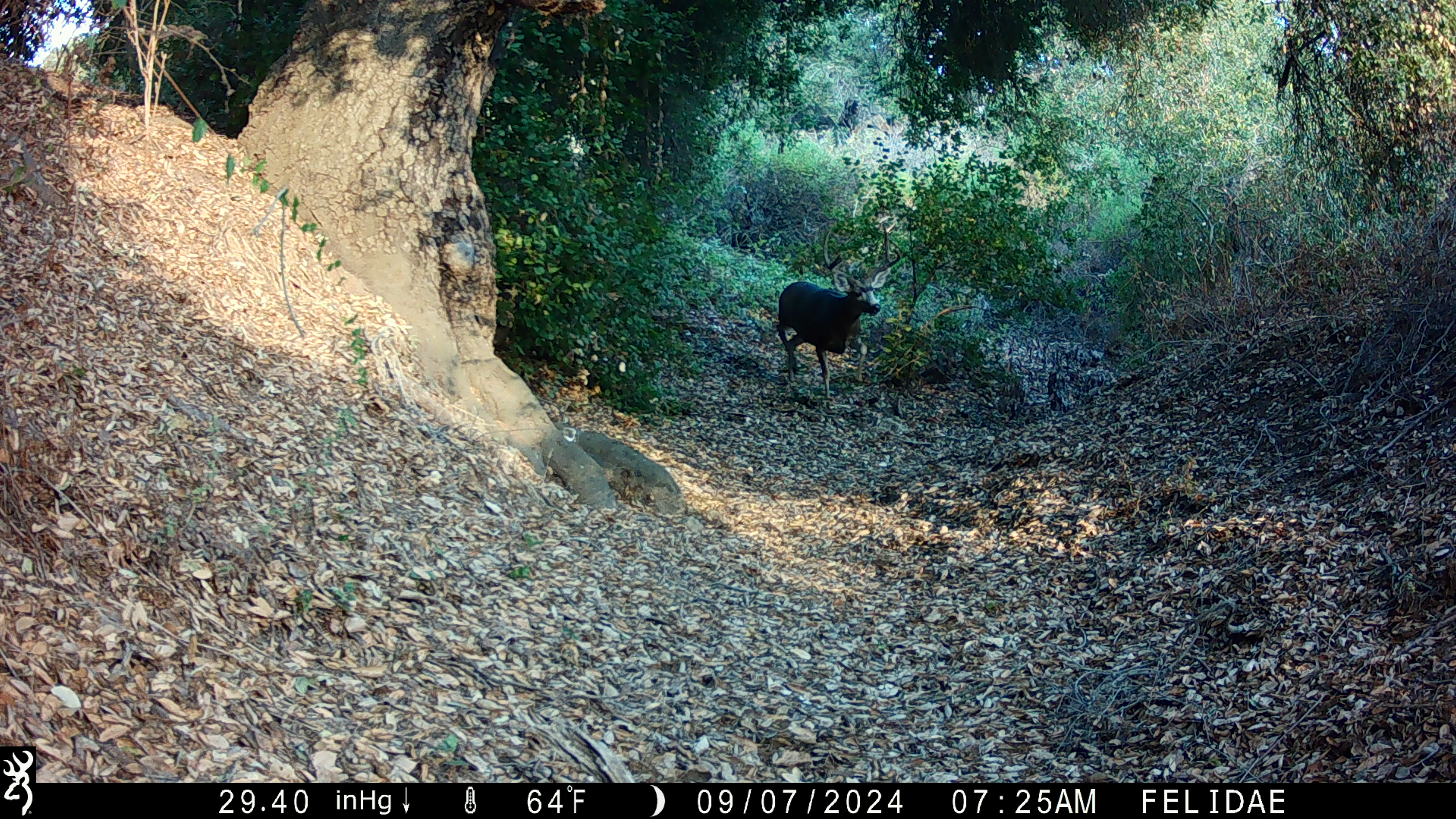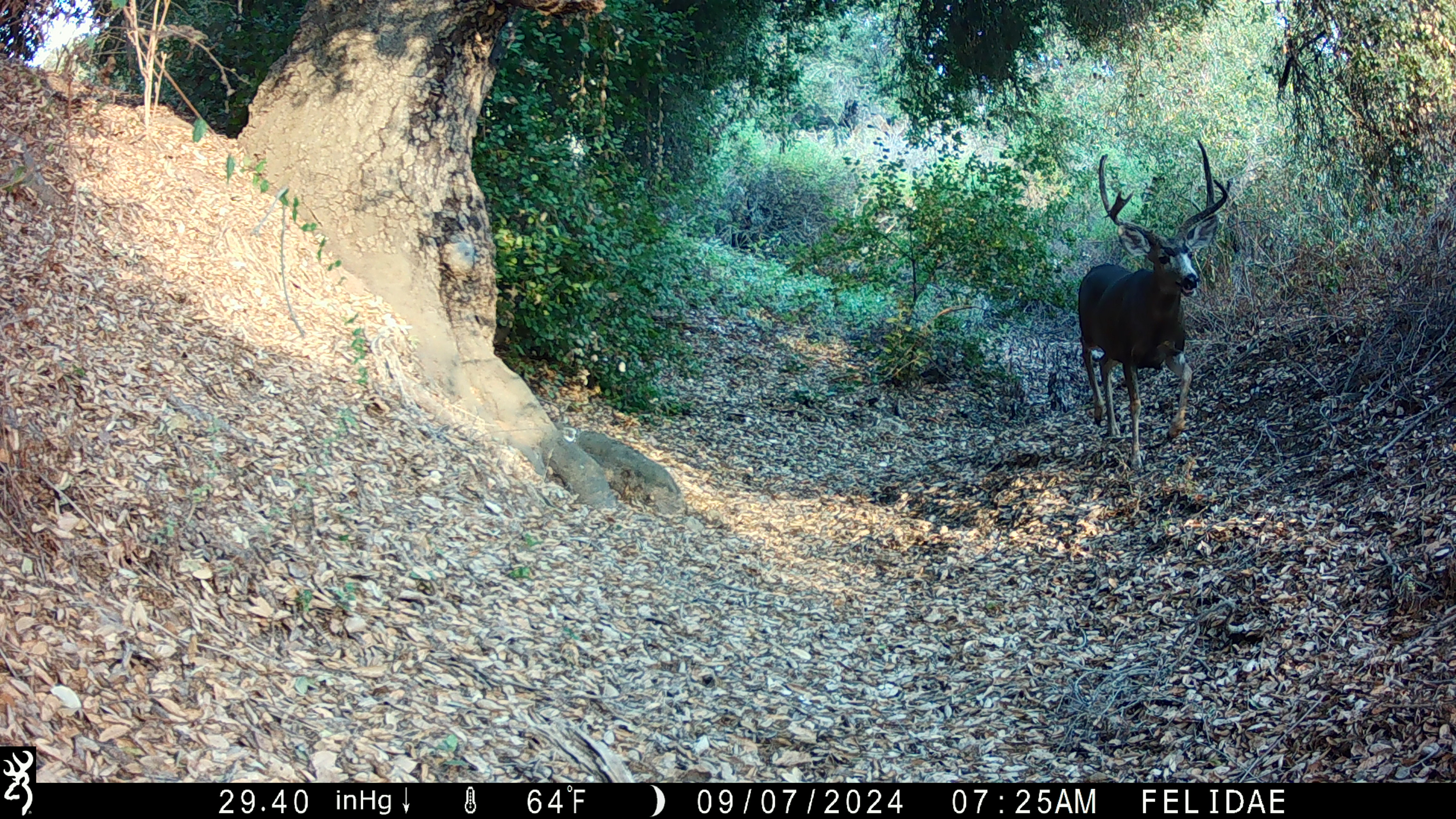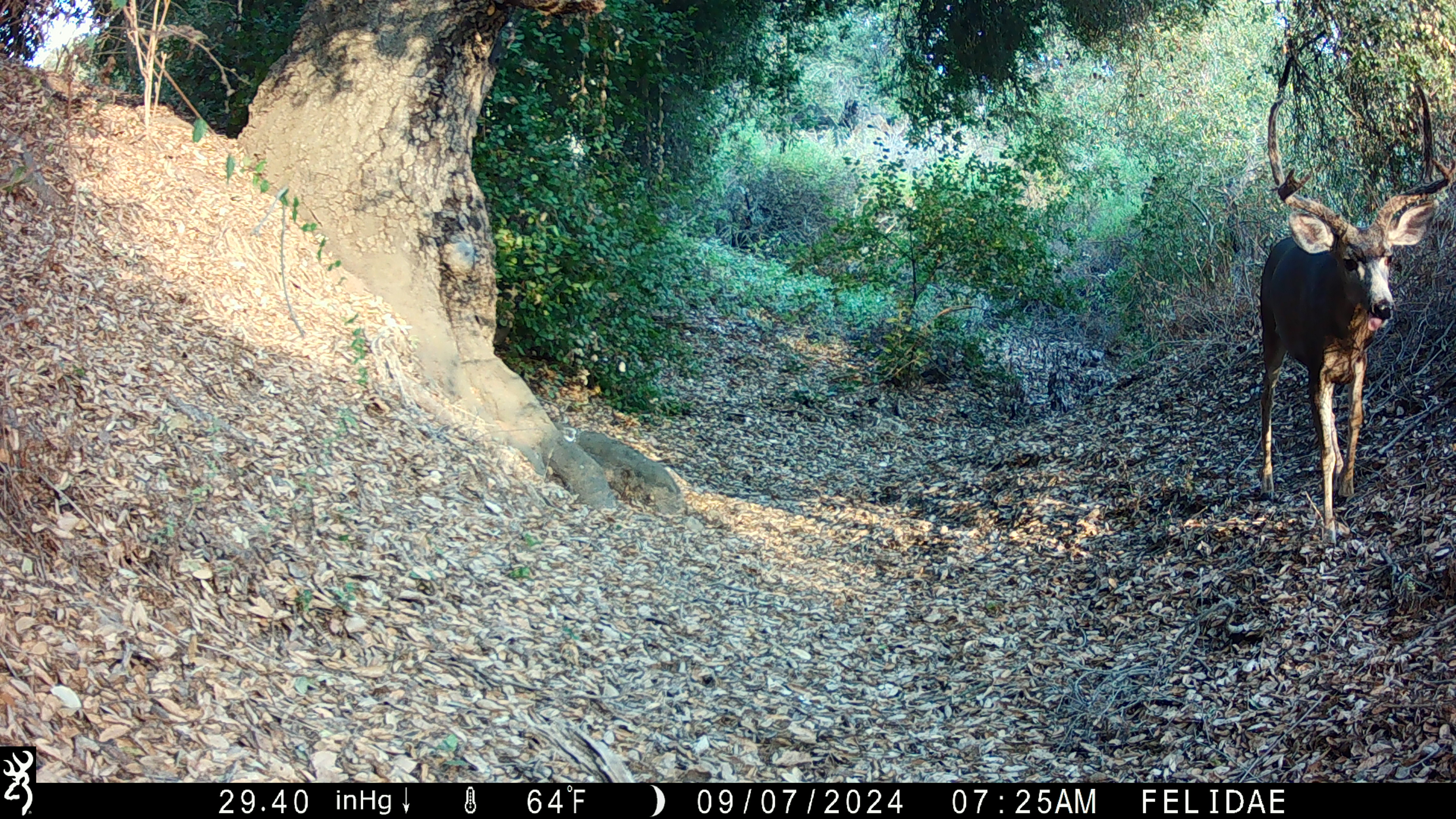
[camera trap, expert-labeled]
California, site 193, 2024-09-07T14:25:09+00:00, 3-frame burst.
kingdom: Animalia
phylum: Chordata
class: Mammalia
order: Artiodactyla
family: Cervidae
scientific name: Cervidae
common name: elk or deer